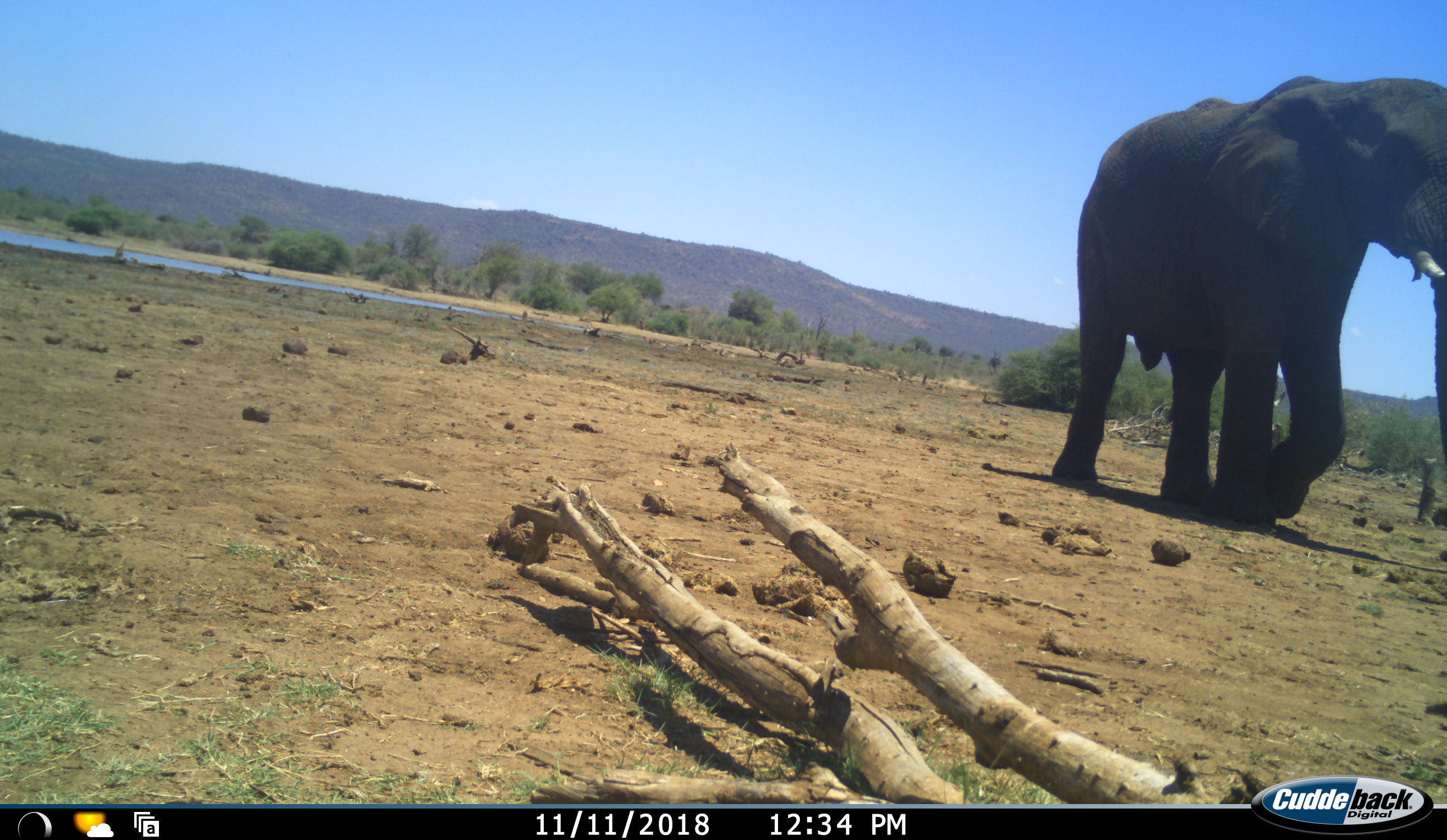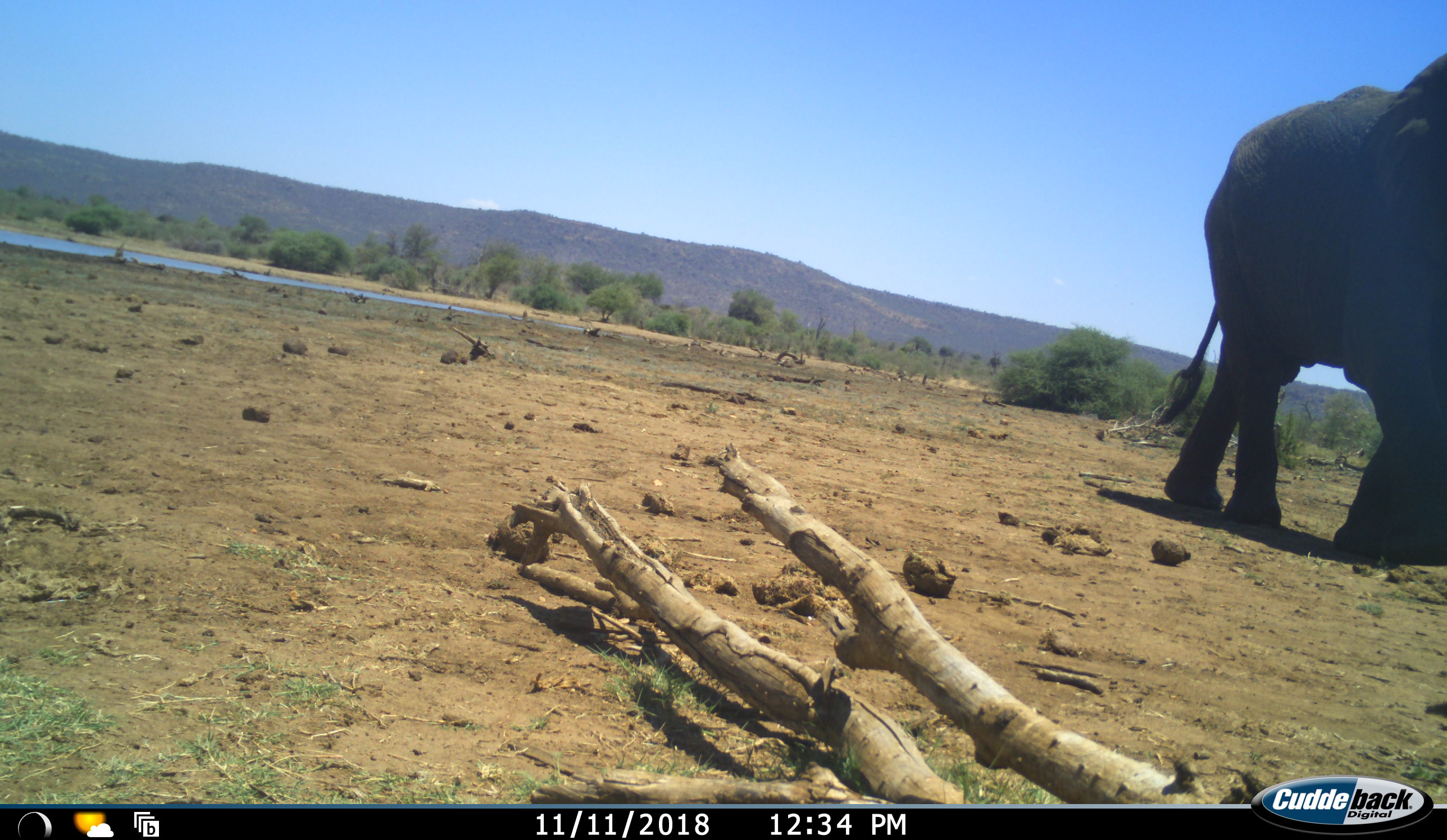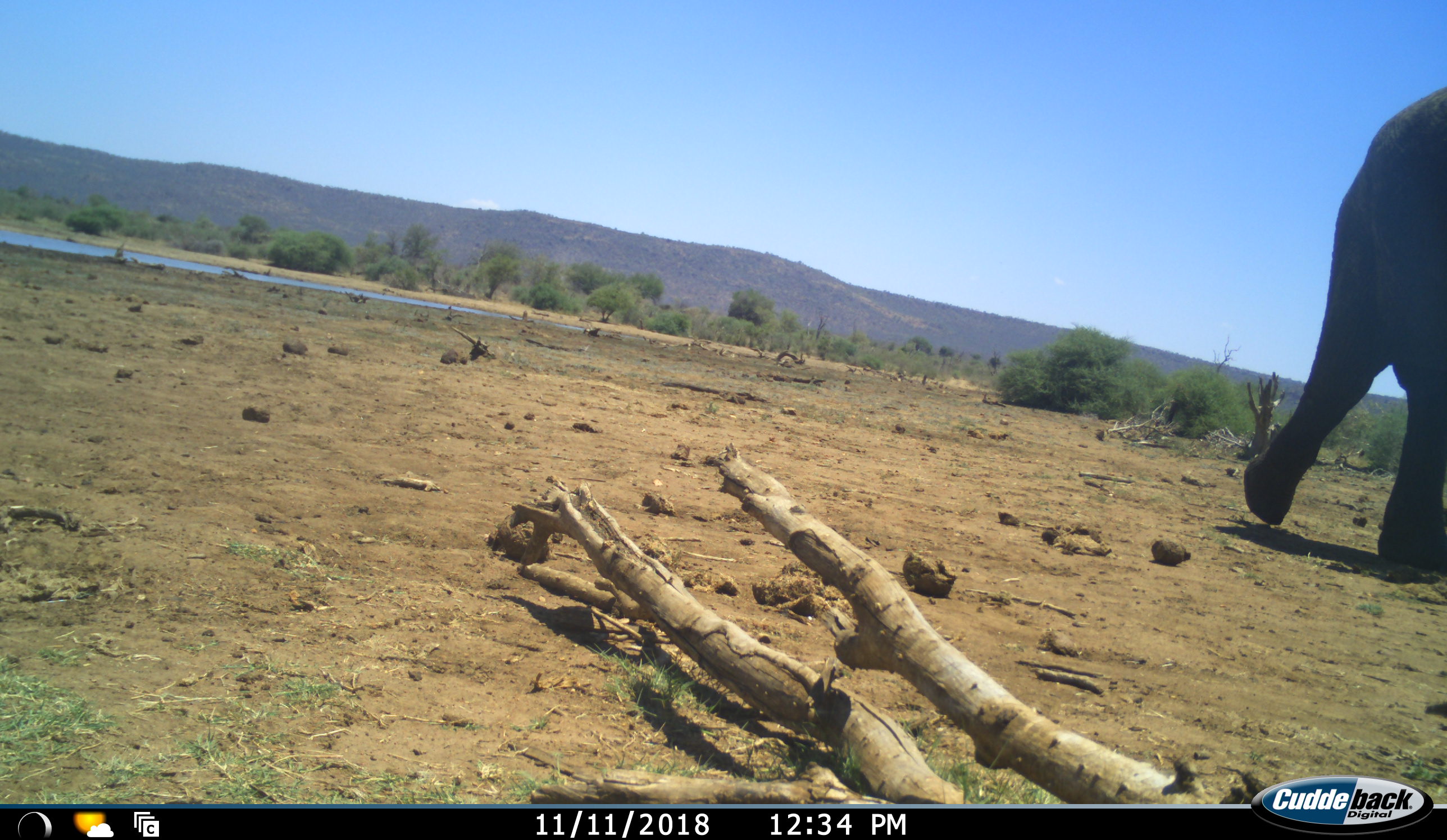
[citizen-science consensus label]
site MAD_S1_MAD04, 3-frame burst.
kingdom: Animalia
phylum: Chordata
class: Mammalia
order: Proboscidea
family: Elephantidae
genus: Loxodonta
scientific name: Loxodonta africana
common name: african bush elephant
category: elephant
Elephant (african bush elephant) (Loxodonta africana), count 1. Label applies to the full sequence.